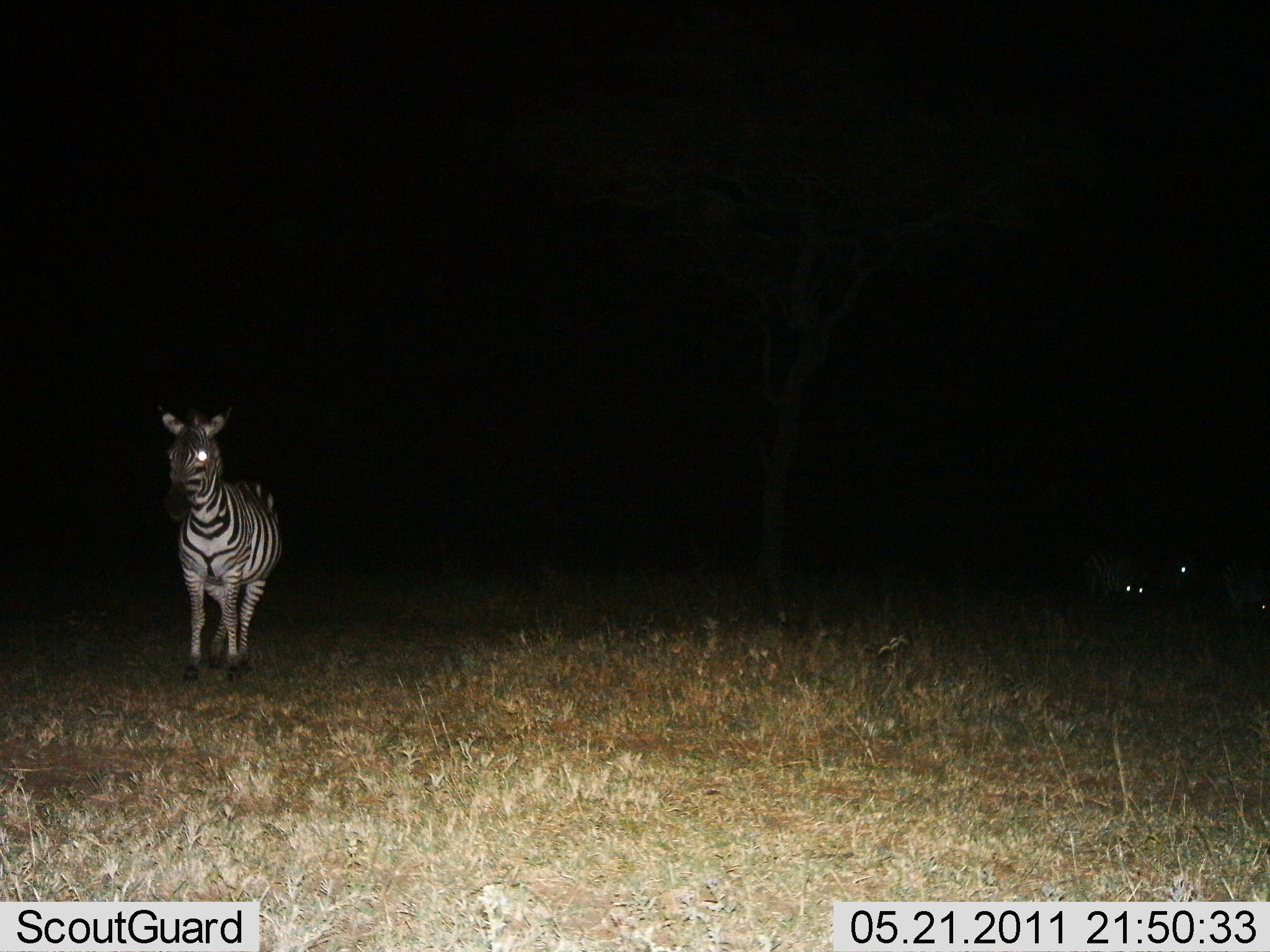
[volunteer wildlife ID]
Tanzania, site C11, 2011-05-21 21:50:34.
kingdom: Animalia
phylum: Chordata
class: Mammalia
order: Perissodactyla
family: Equidae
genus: Equus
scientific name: Equus quagga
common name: plains zebra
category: zebra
Zebra (plains zebra) (Equus quagga), count 3. Behavior (volunteer vote fractions): standing 92%, resting 0%, moving 8%, interacting 0%. Young present (vote fraction): 0%. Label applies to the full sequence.